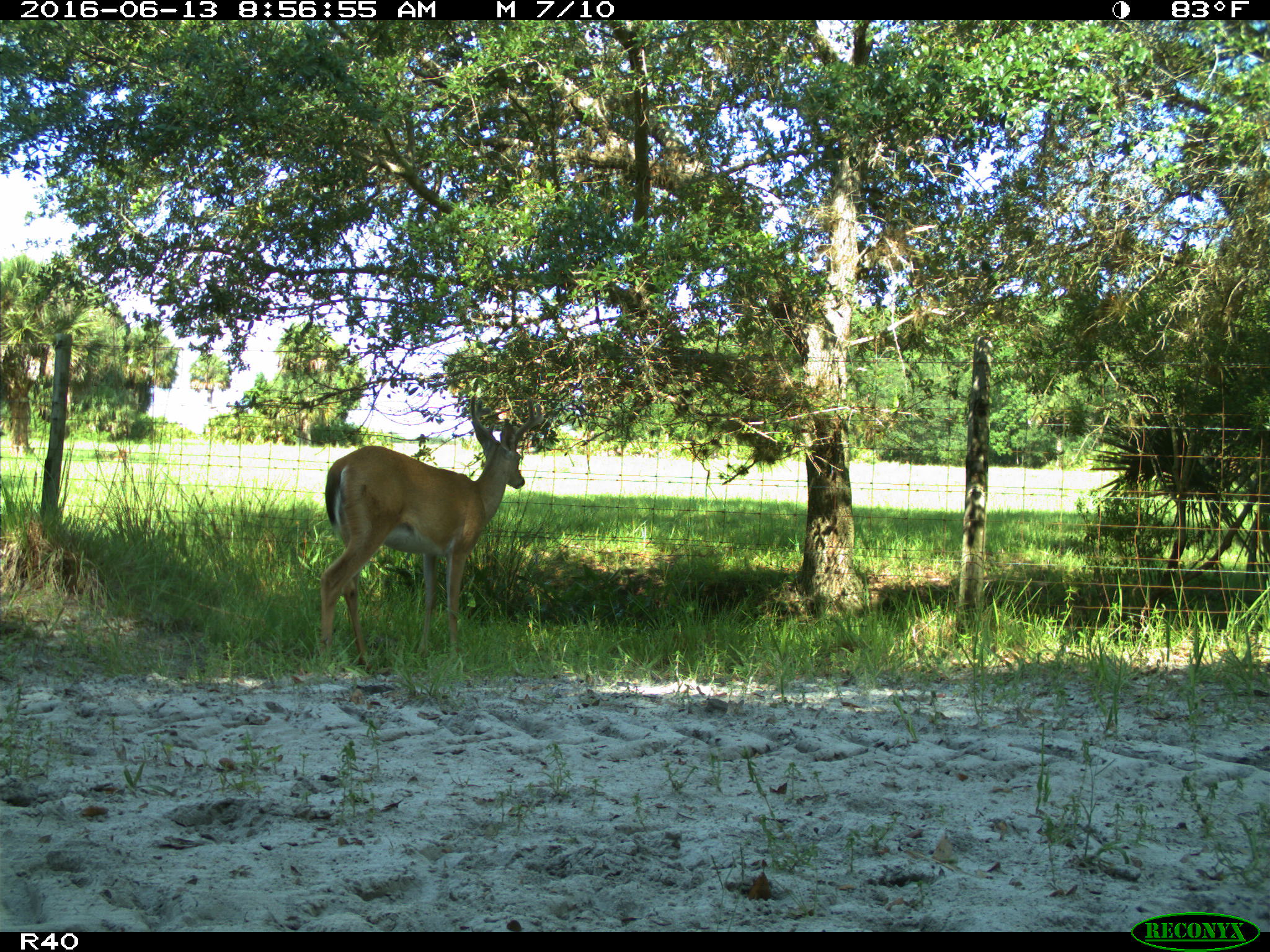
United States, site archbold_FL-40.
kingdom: Animalia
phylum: Chordata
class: Mammalia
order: Artiodactyla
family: Cervidae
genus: Odocoileus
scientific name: Odocoileus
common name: deer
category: unidentified deer